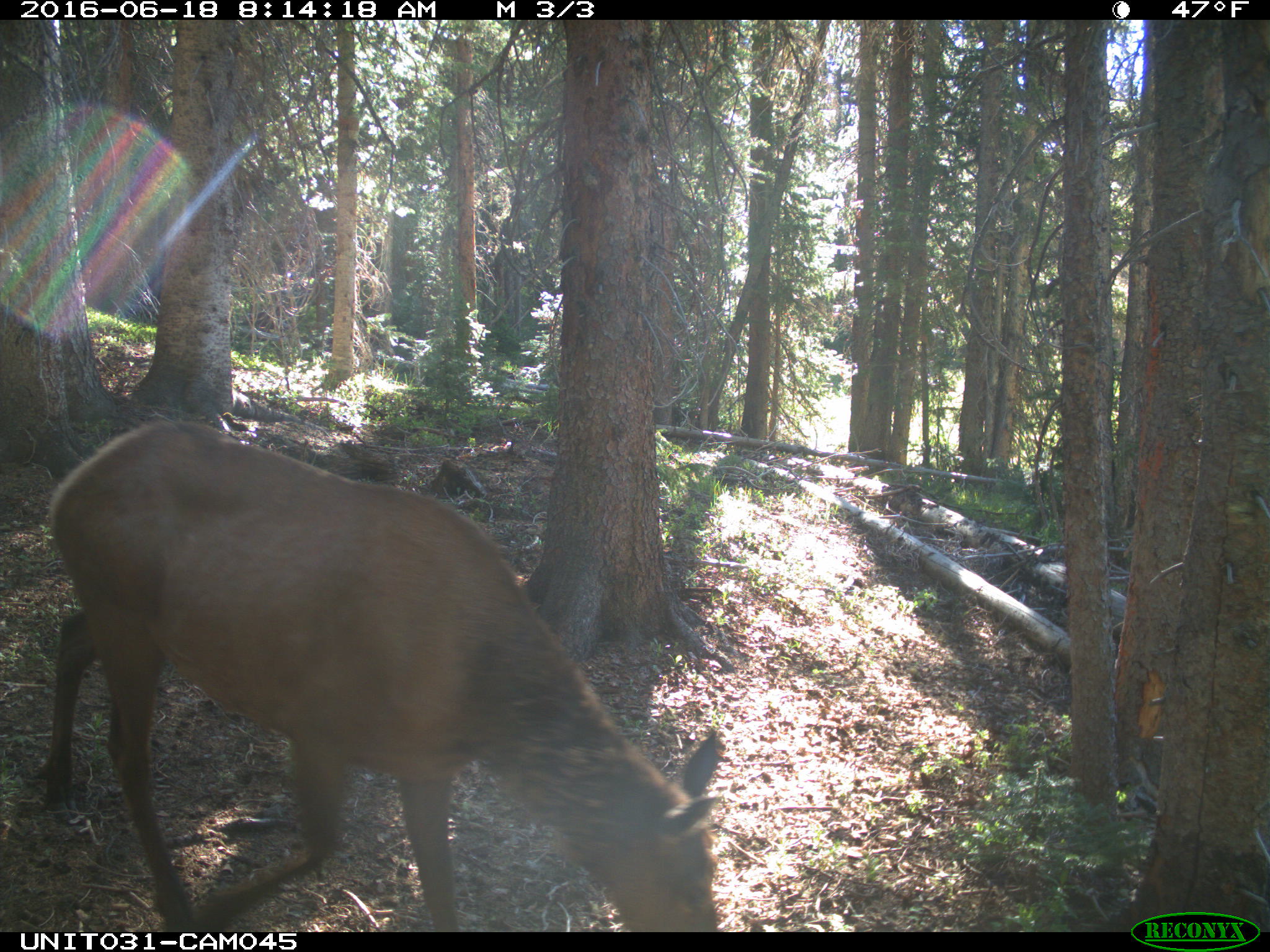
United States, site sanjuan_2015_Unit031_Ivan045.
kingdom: Animalia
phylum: Chordata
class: Mammalia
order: Artiodactyla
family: Cervidae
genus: Cervus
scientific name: Cervus elaphus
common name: red deer